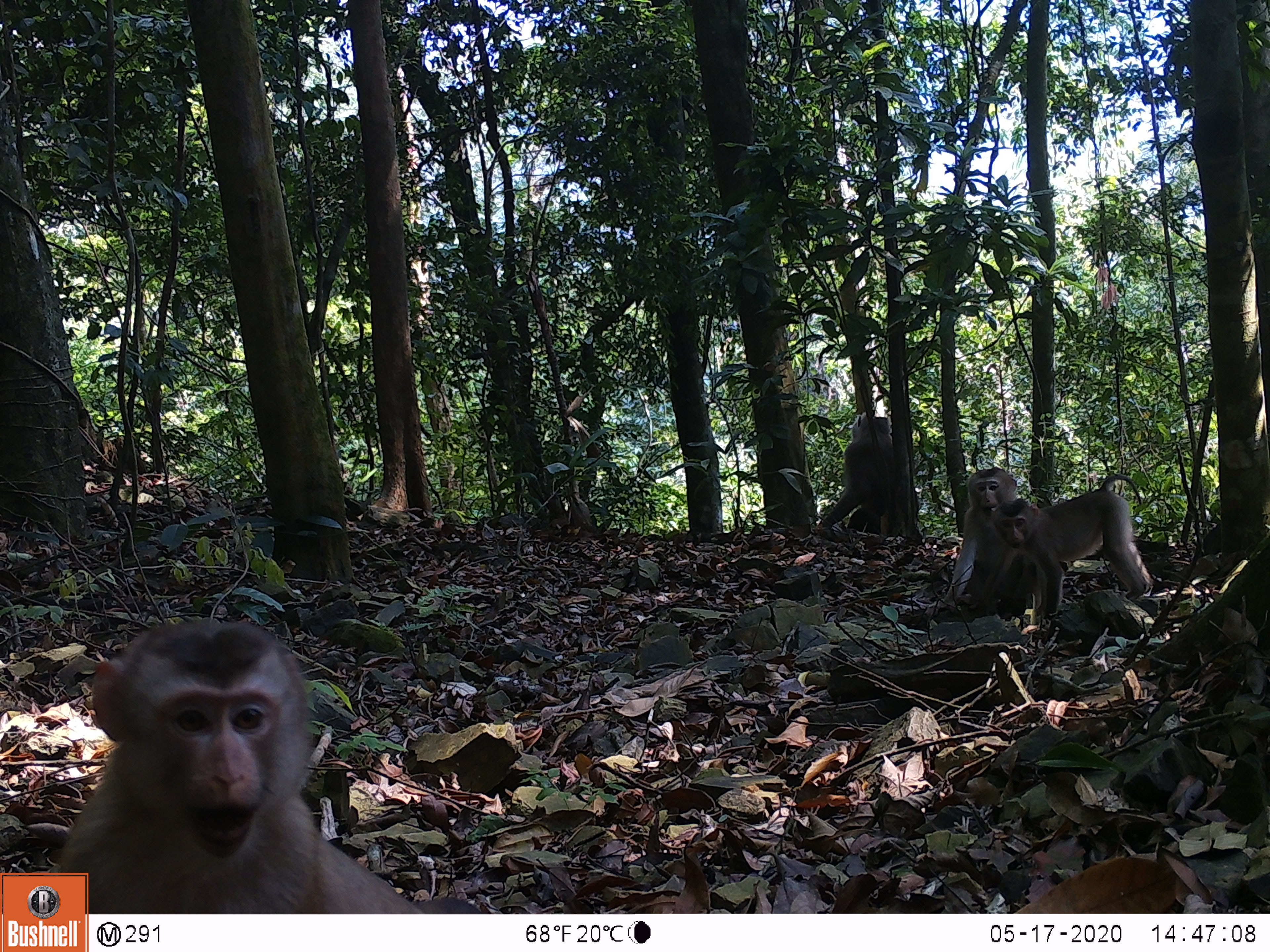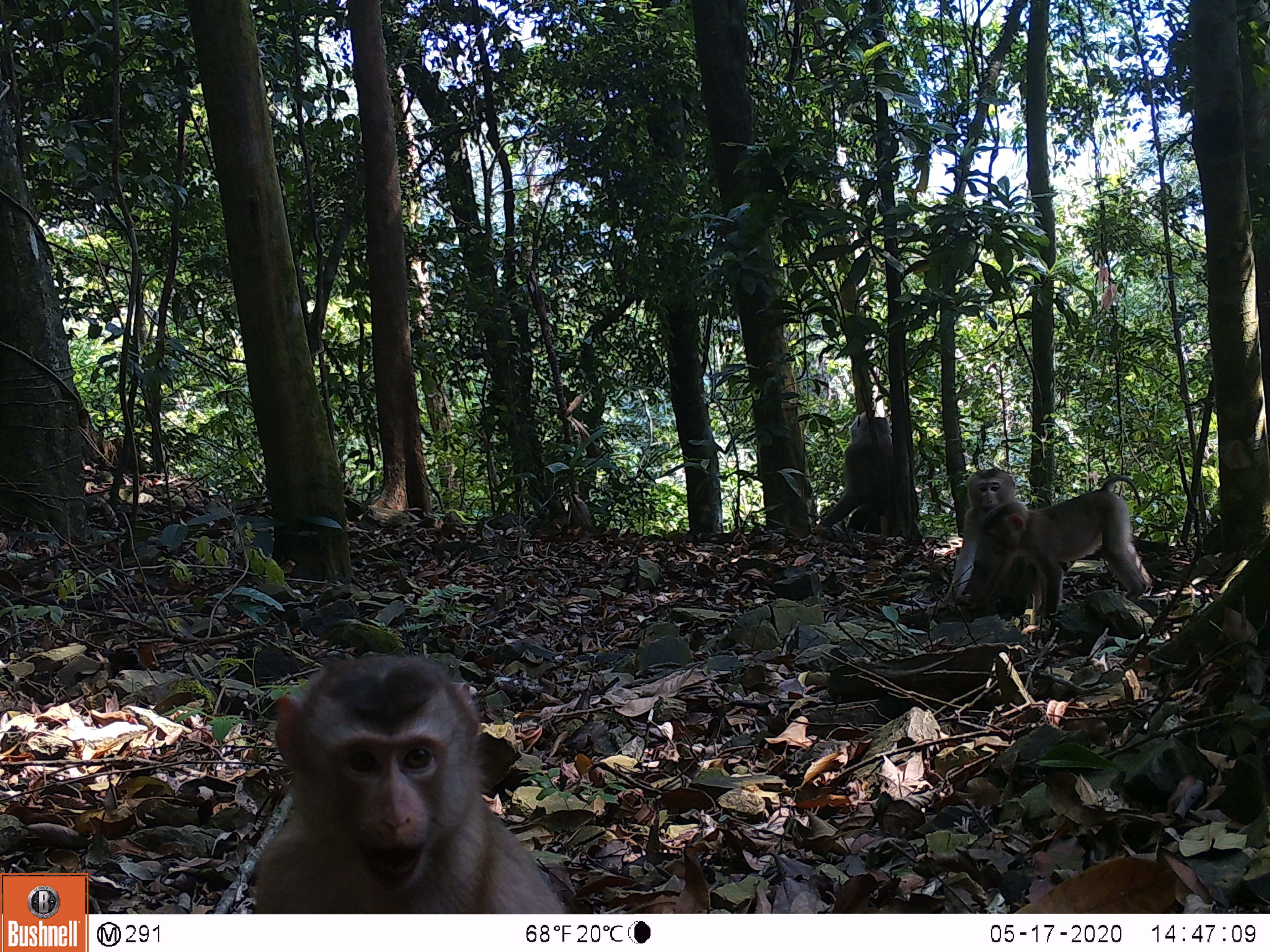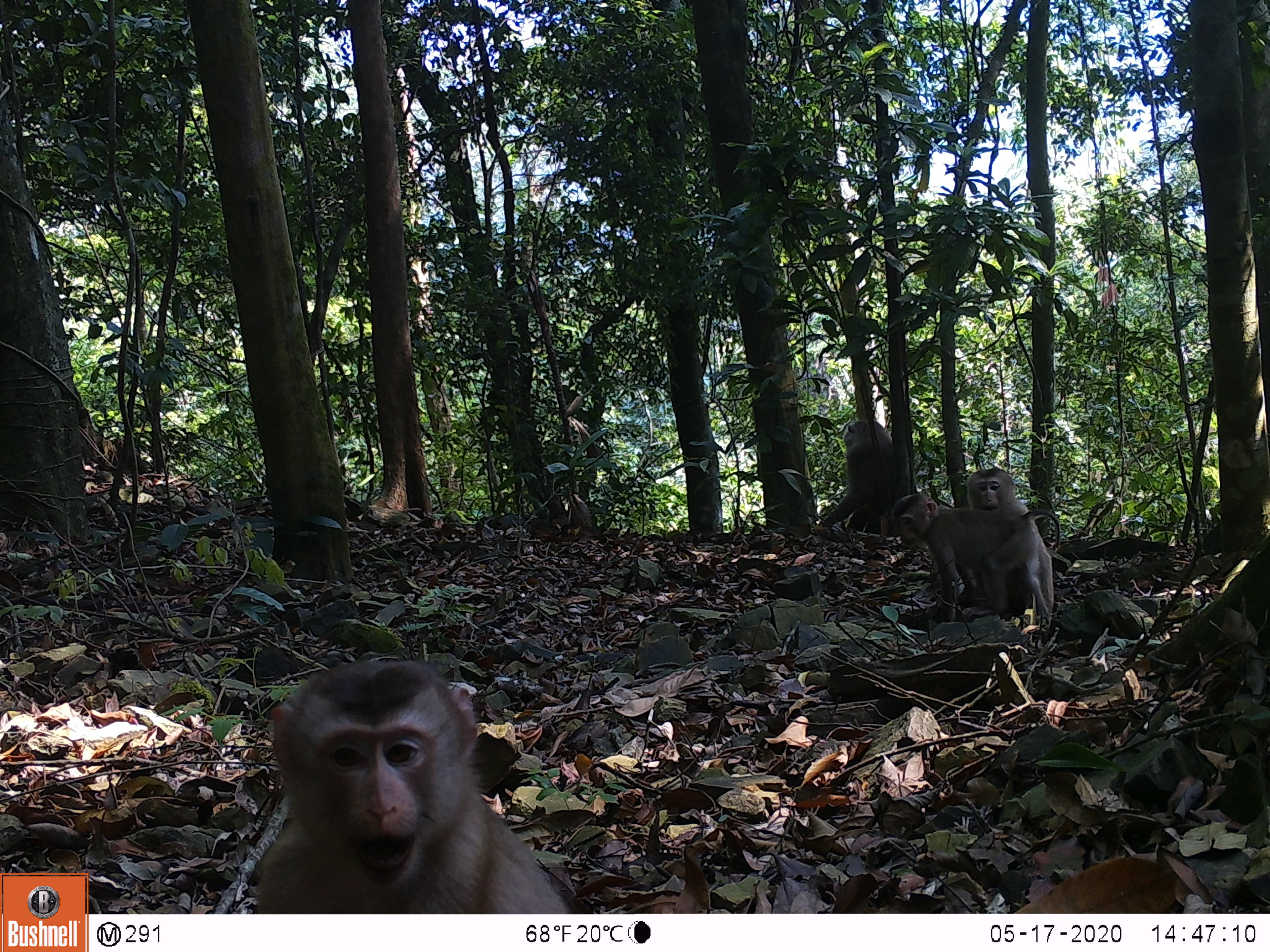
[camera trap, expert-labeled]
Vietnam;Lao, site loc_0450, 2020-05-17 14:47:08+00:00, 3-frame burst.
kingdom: Animalia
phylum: Chordata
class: Mammalia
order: Primates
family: Cercopithecidae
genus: Macaca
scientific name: Macaca nemestrina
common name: pig-tailed macaque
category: pig tailed macaque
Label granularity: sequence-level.